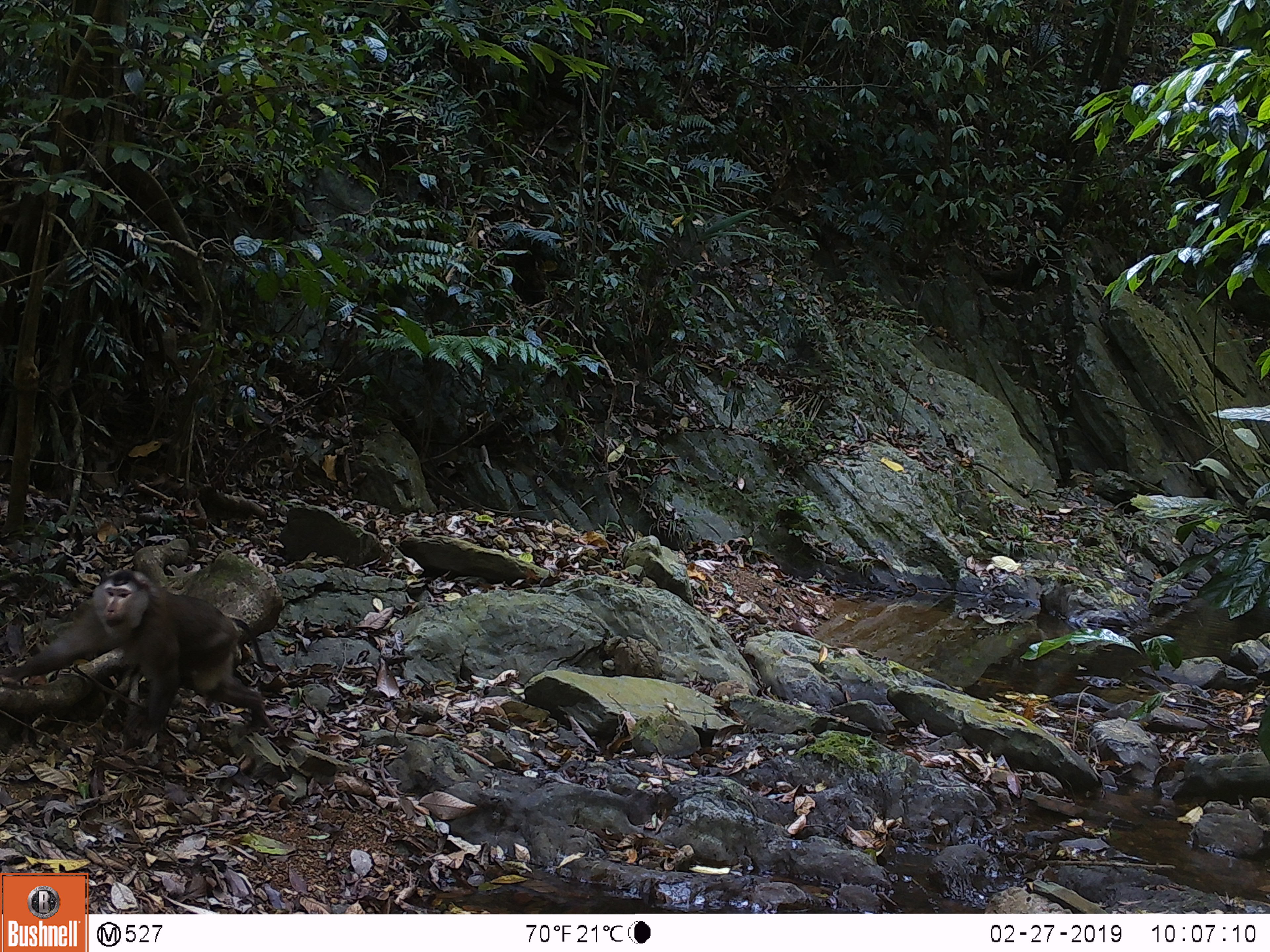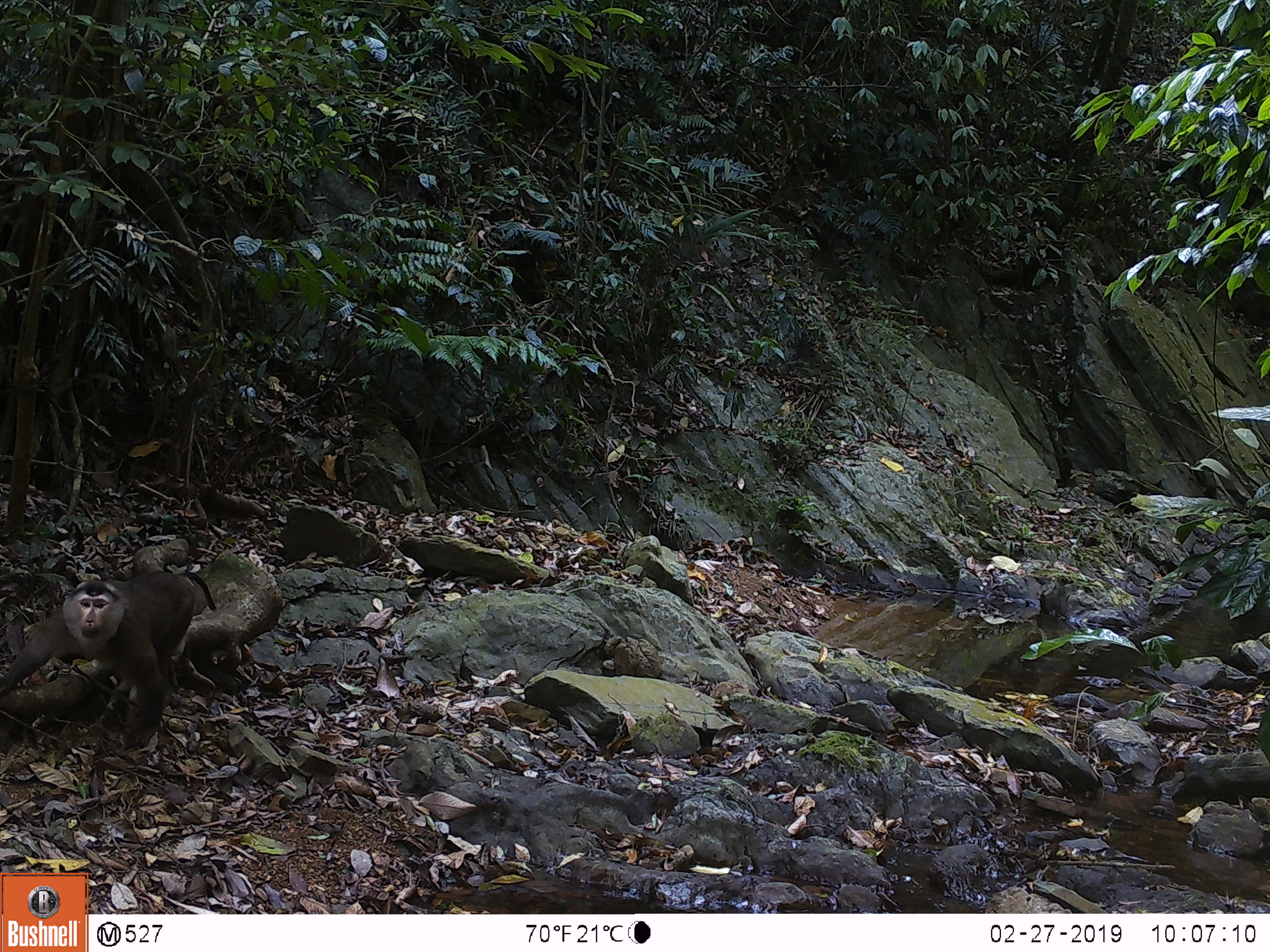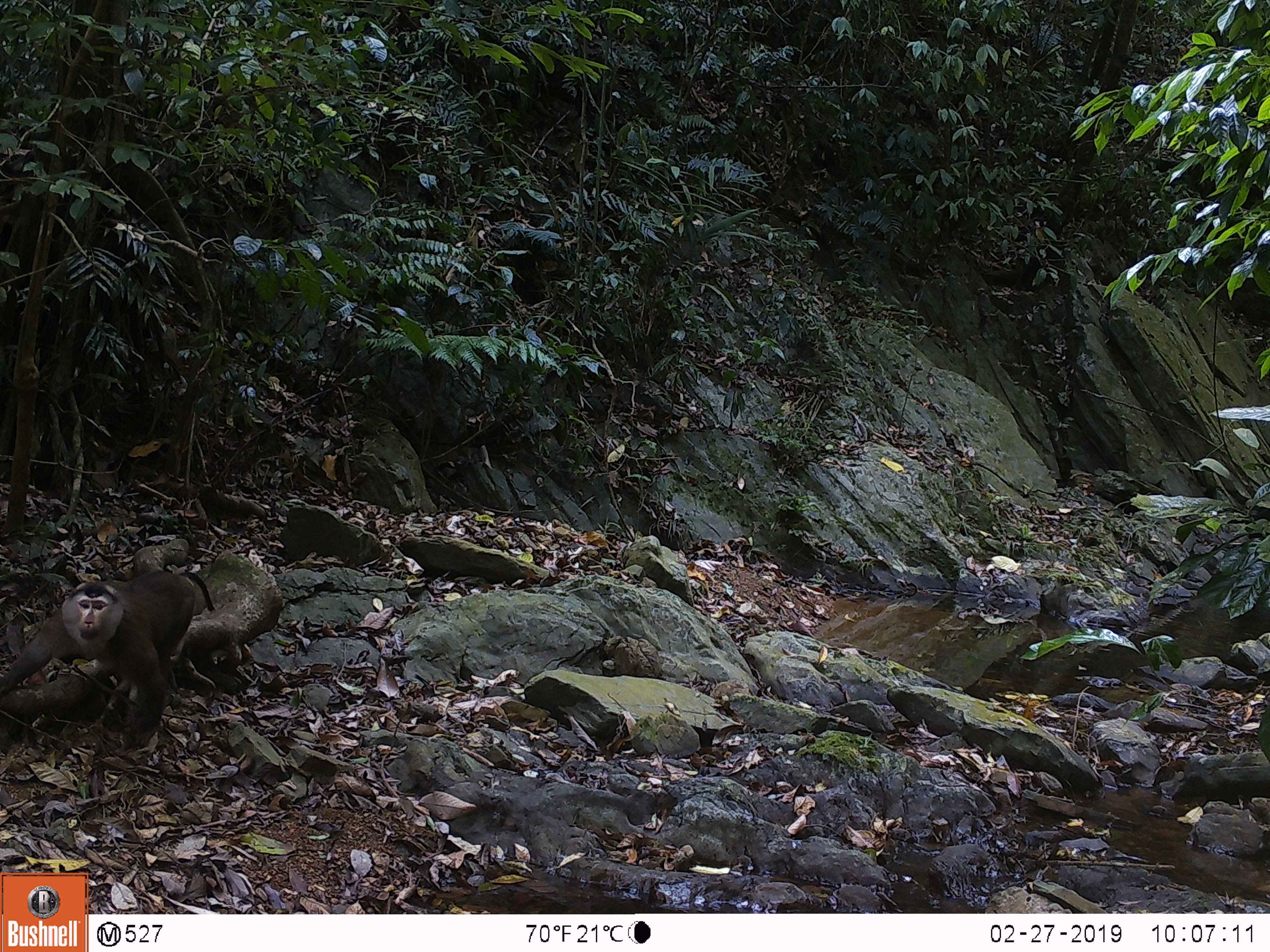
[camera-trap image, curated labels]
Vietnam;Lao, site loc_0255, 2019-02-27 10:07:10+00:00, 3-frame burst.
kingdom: Animalia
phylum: Chordata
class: Mammalia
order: Primates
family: Cercopithecidae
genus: Macaca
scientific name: Macaca nemestrina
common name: pig-tailed macaque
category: pig tailed macaque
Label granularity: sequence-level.